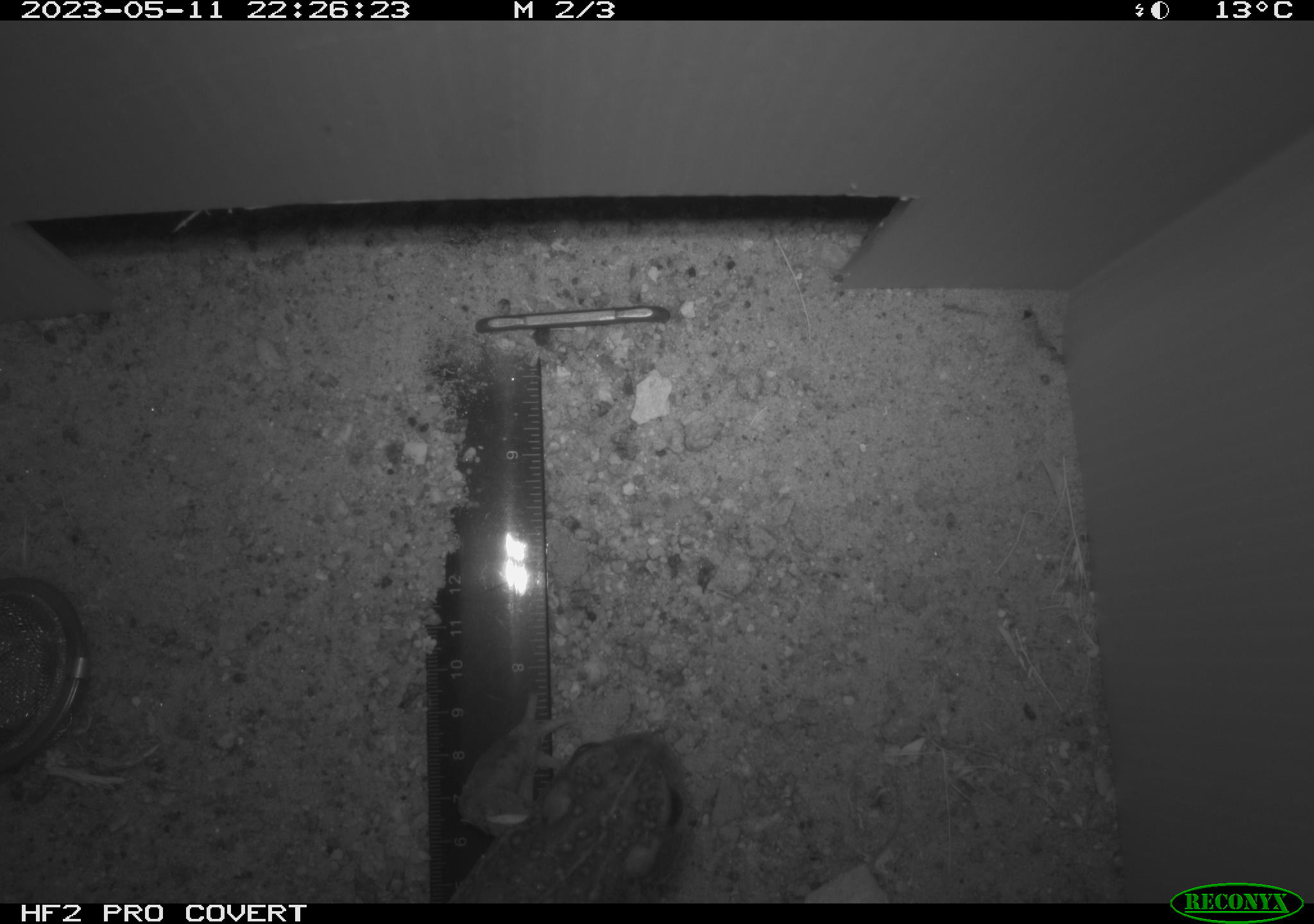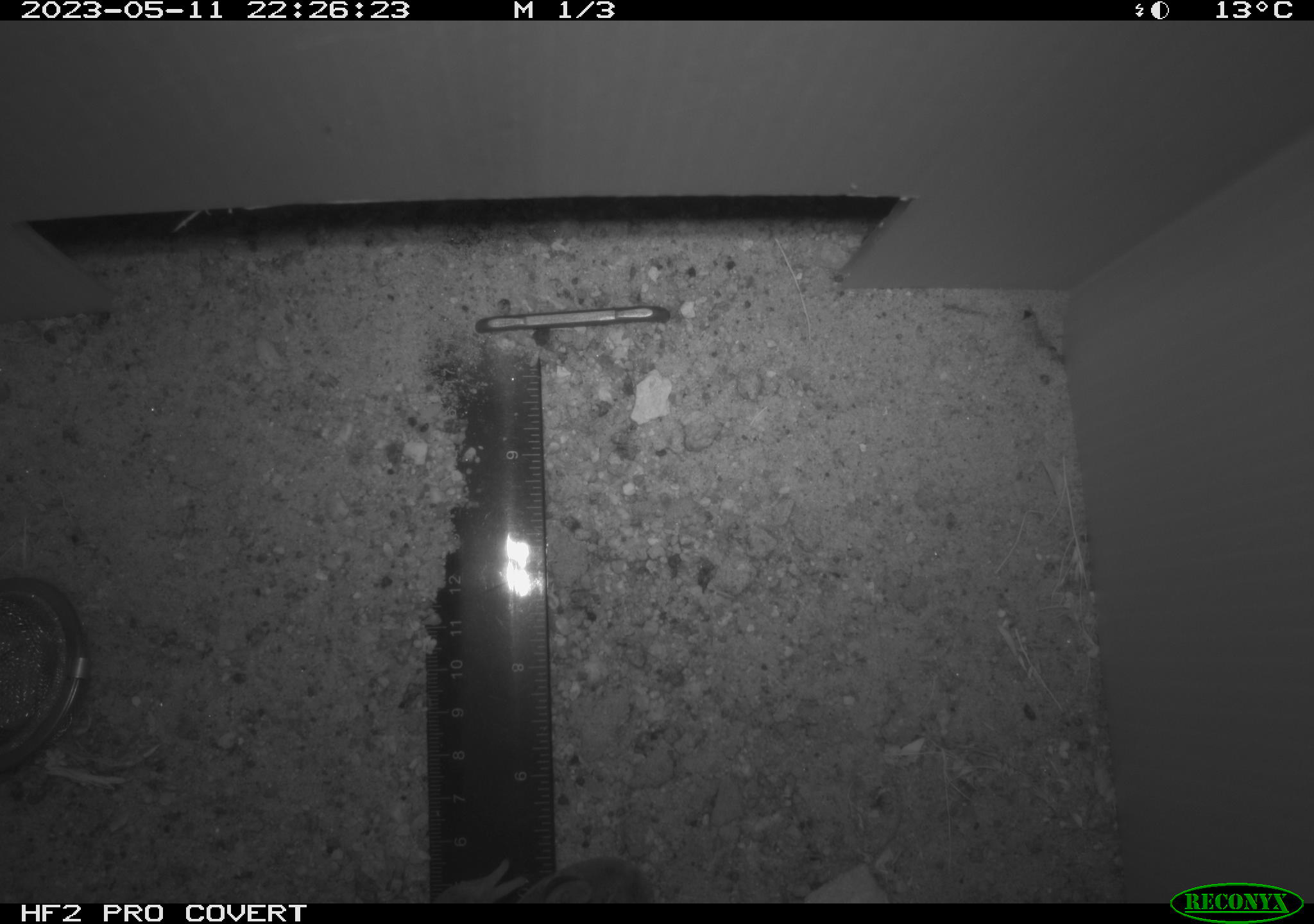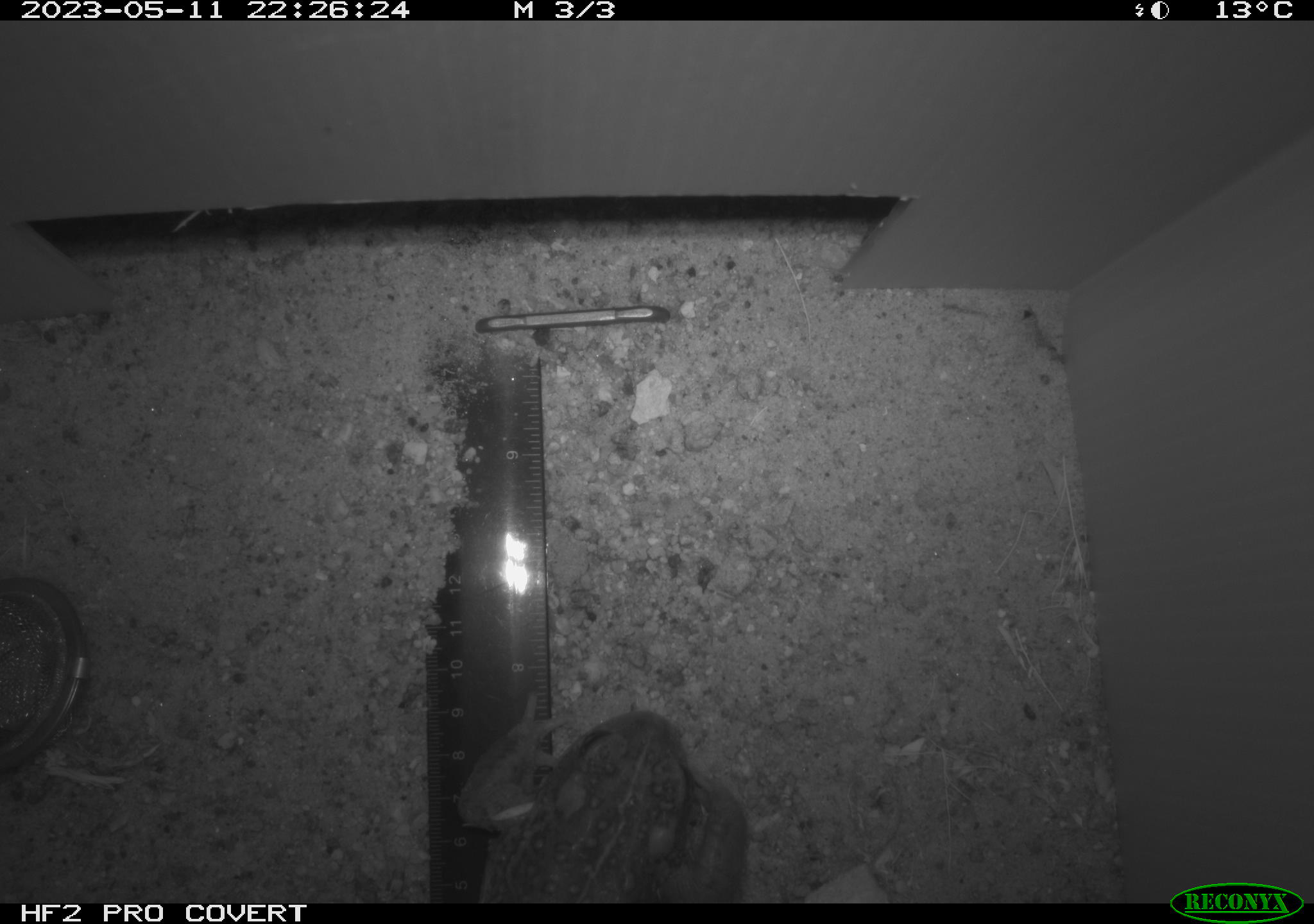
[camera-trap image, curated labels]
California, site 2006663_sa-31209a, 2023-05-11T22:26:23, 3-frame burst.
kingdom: Animalia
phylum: Chordata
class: Amphibia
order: Anura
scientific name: Anura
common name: frogs